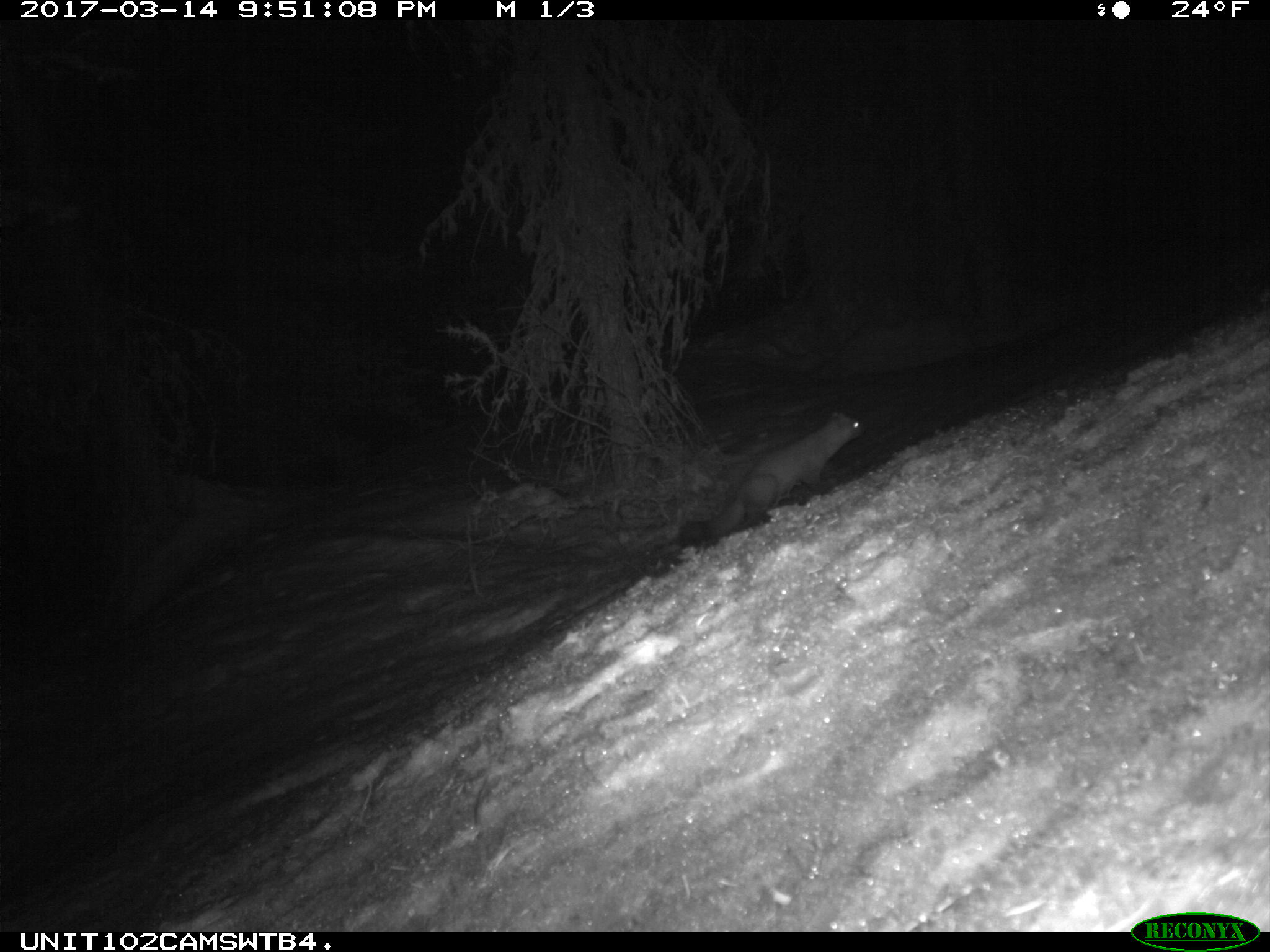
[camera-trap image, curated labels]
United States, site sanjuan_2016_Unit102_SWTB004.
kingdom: Animalia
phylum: Chordata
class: Mammalia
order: Carnivora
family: Mustelidae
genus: Martes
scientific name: Martes americana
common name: american marten